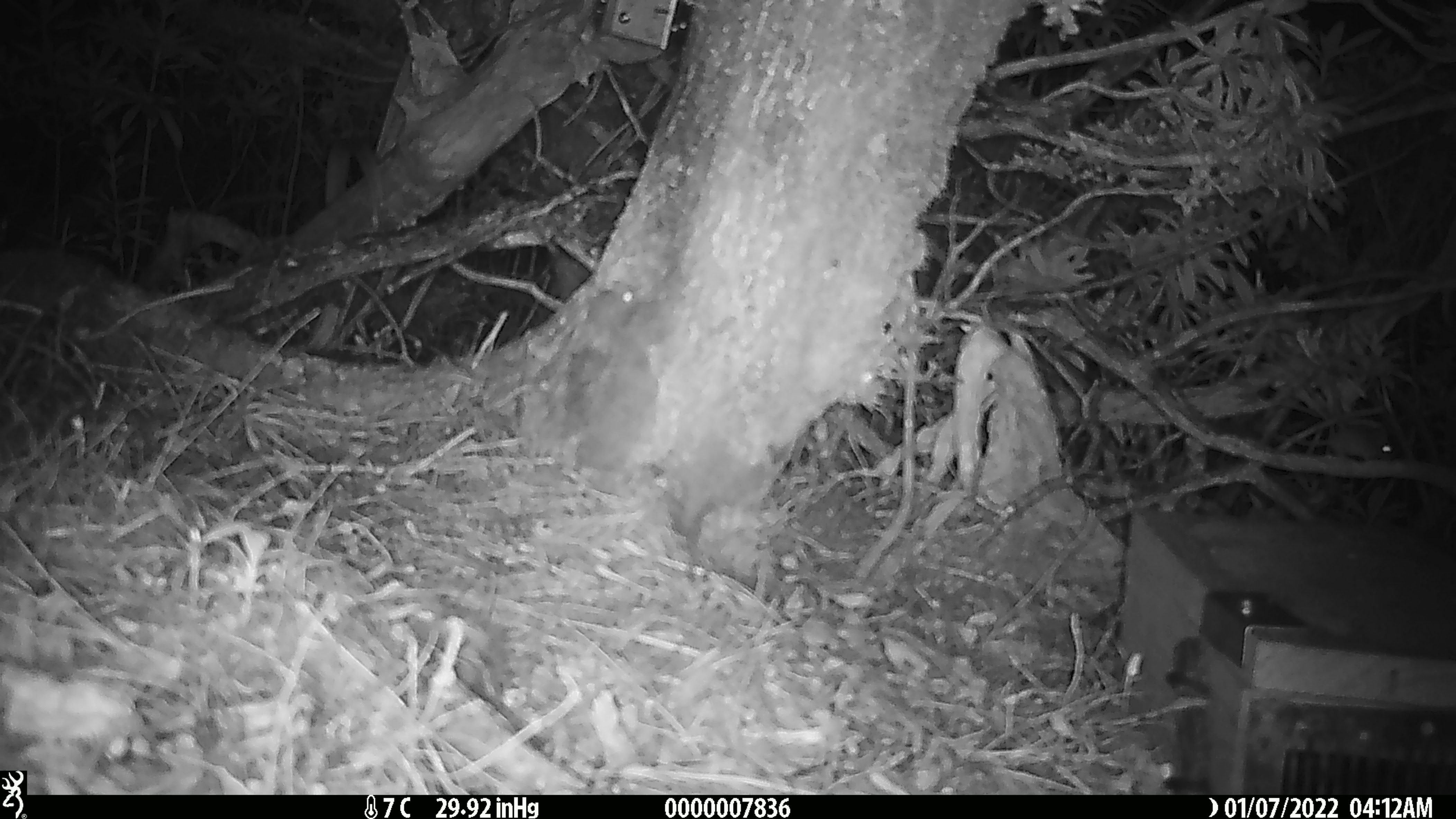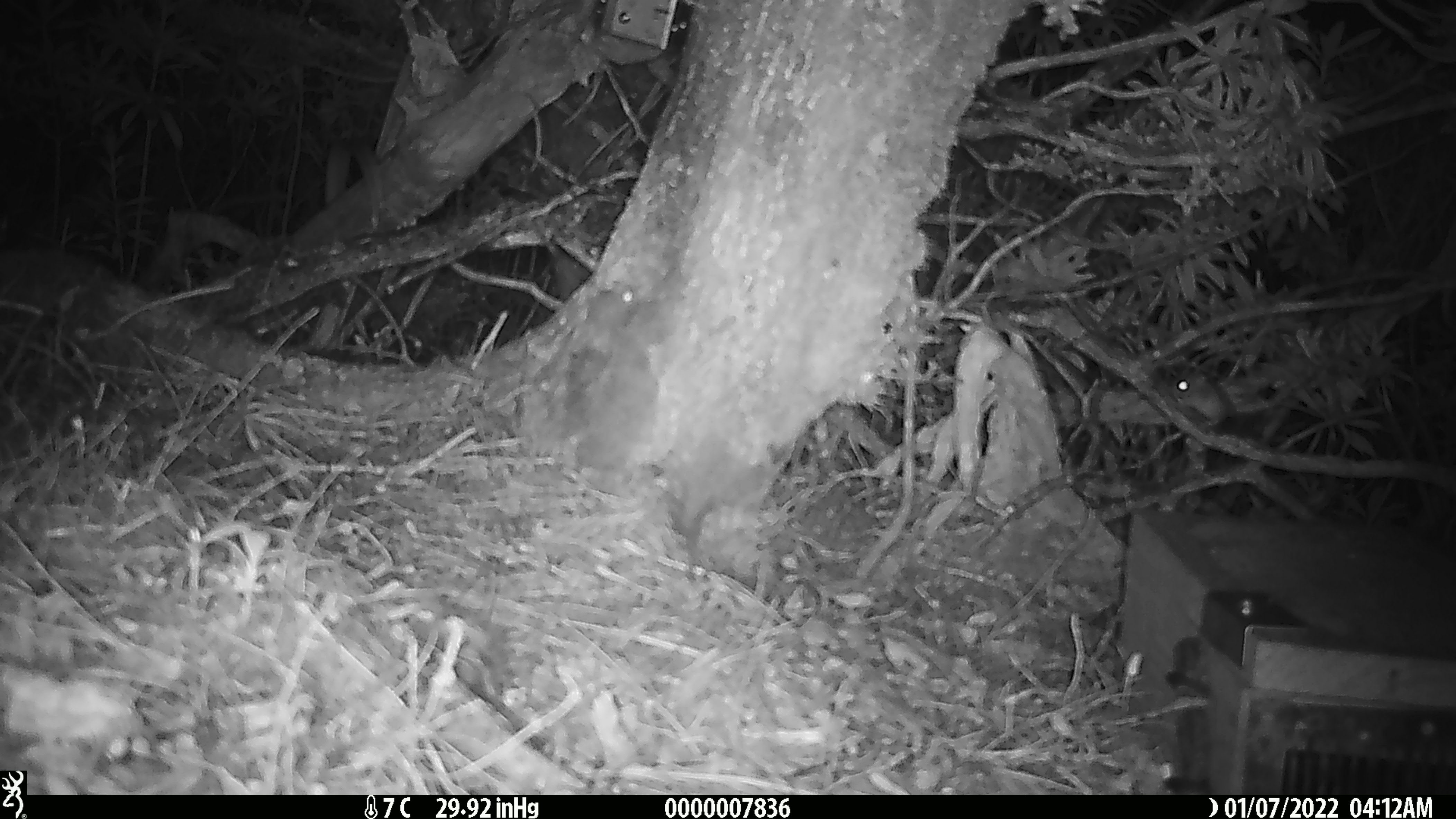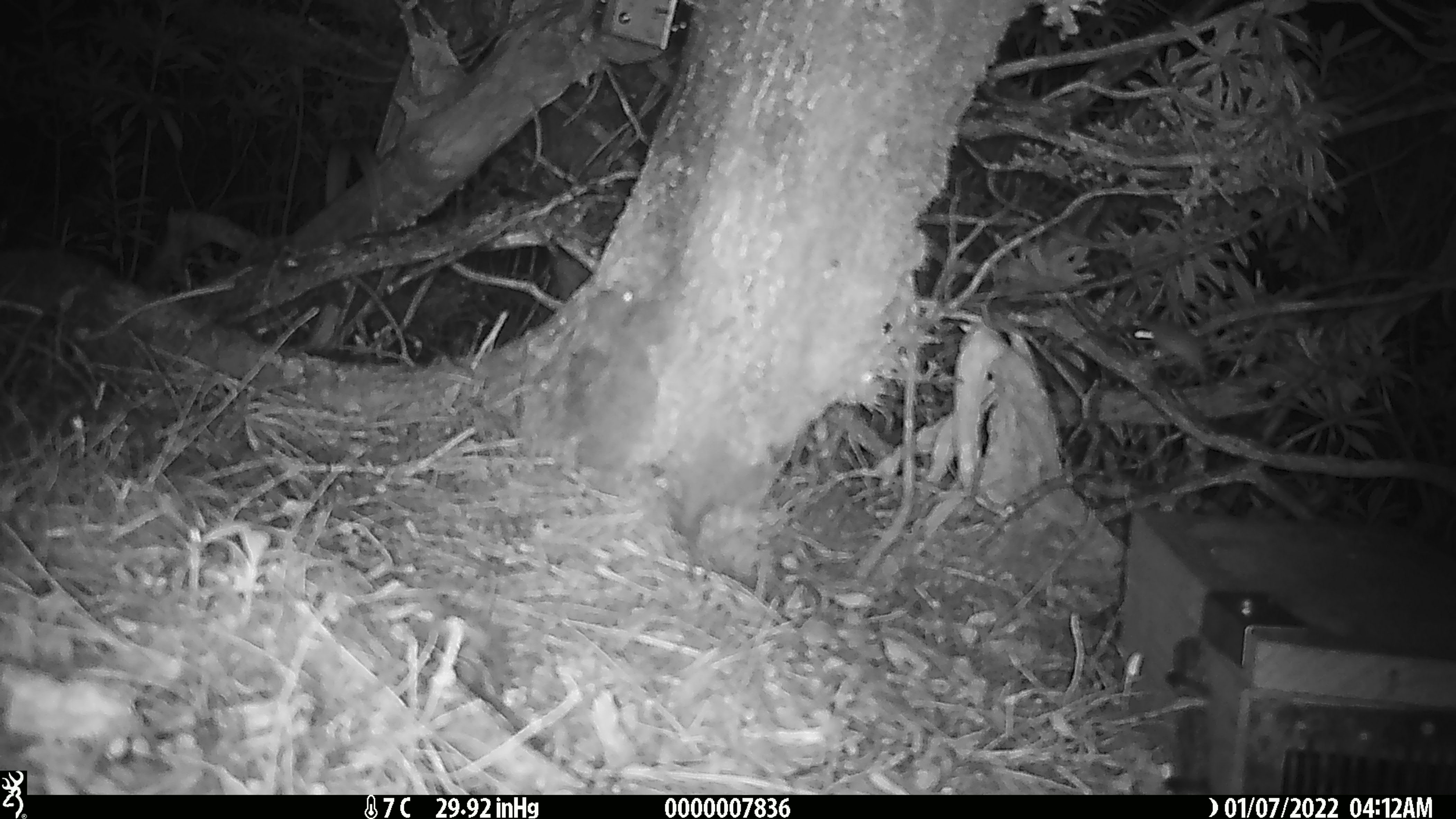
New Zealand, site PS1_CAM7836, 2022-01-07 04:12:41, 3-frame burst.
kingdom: Animalia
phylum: Chordata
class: Mammalia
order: Rodentia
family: Muridae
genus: Mus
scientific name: Mus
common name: mouse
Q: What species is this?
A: Mouse (Mus).